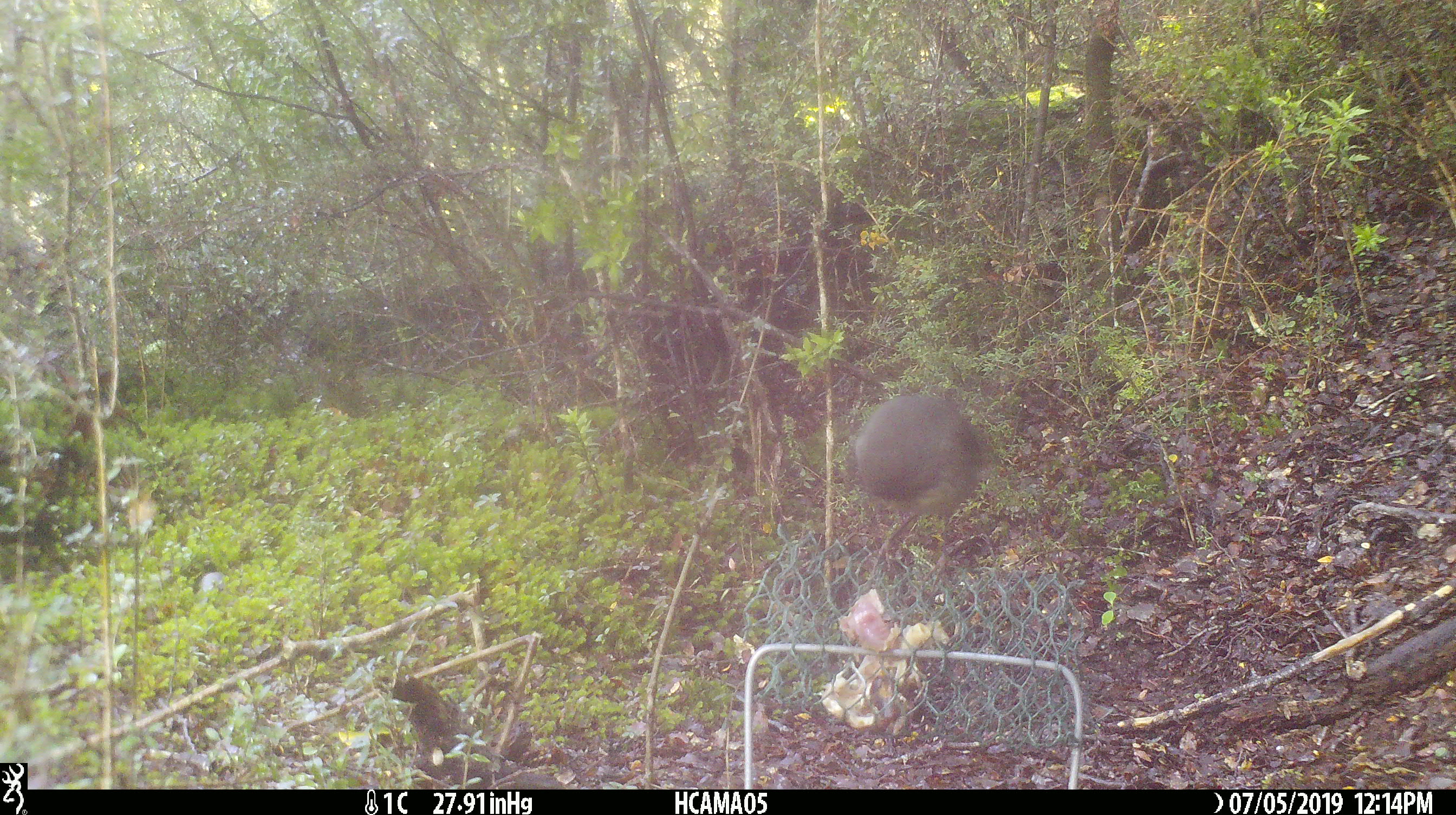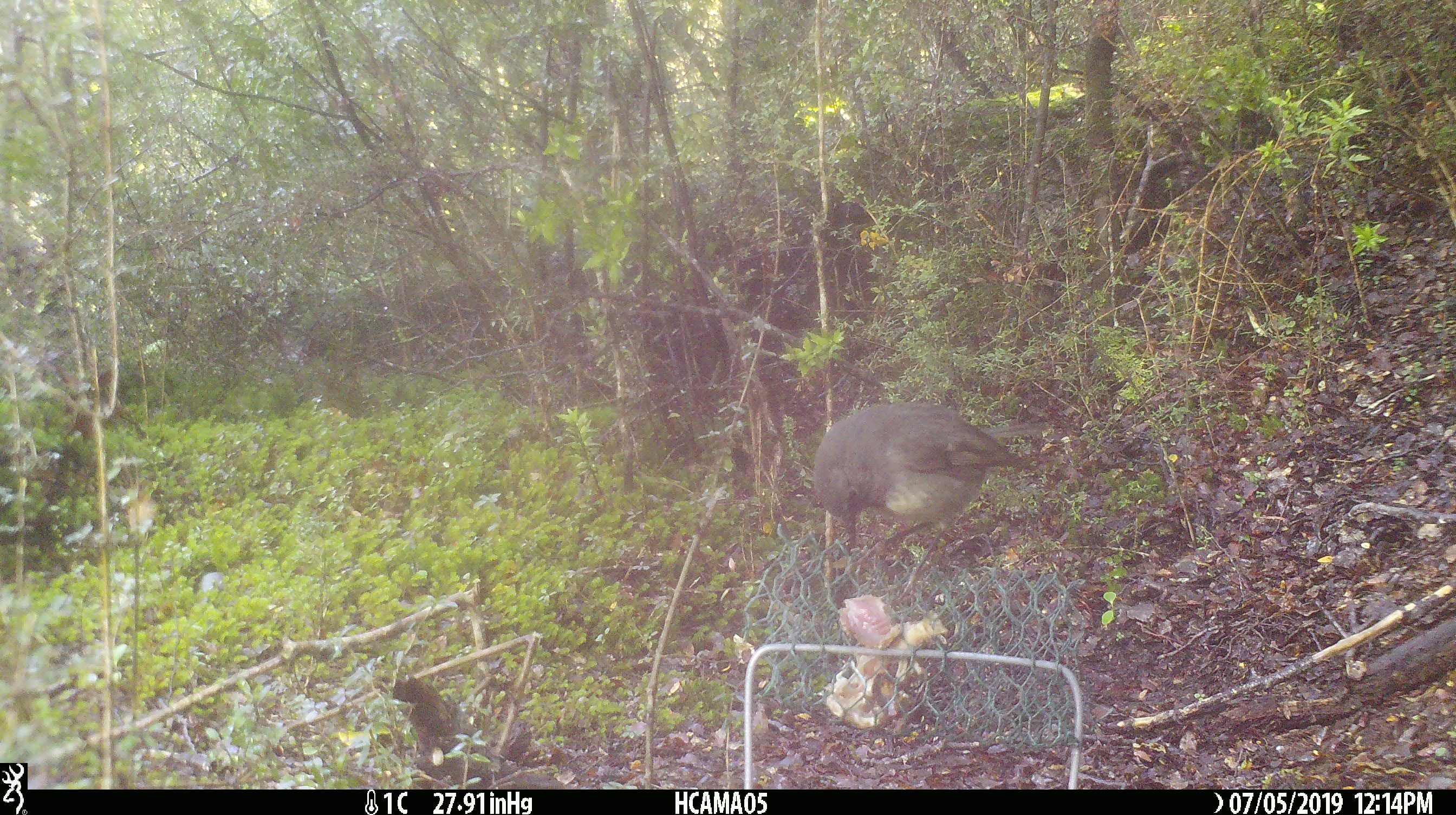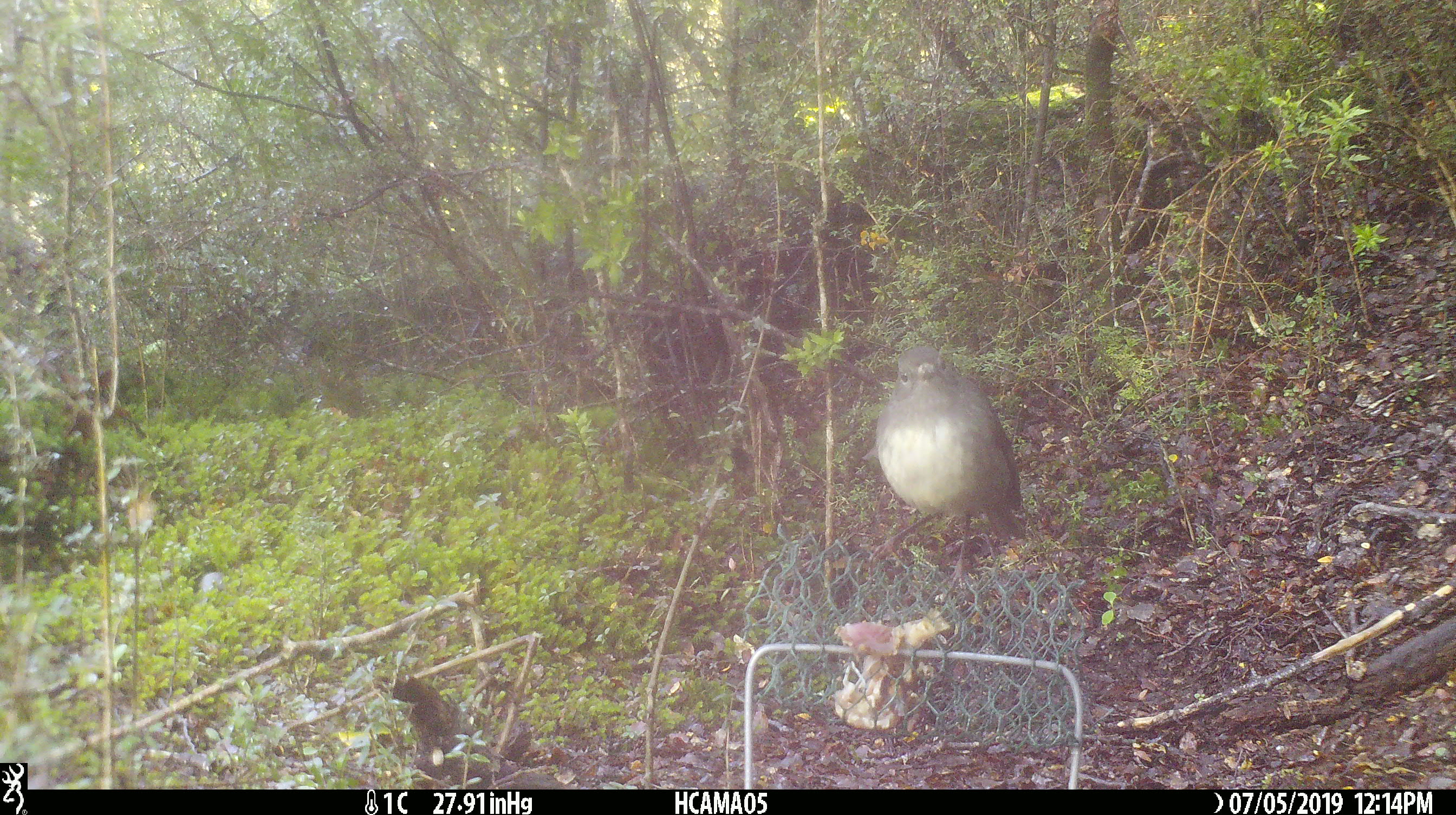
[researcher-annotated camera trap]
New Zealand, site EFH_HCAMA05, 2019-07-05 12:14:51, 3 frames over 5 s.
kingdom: Animalia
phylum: Chordata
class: Aves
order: Passeriformes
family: Petroicidae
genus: Petroica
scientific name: Petroica australis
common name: new zealand robin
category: robin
Robin (new zealand robin) (Petroica australis).